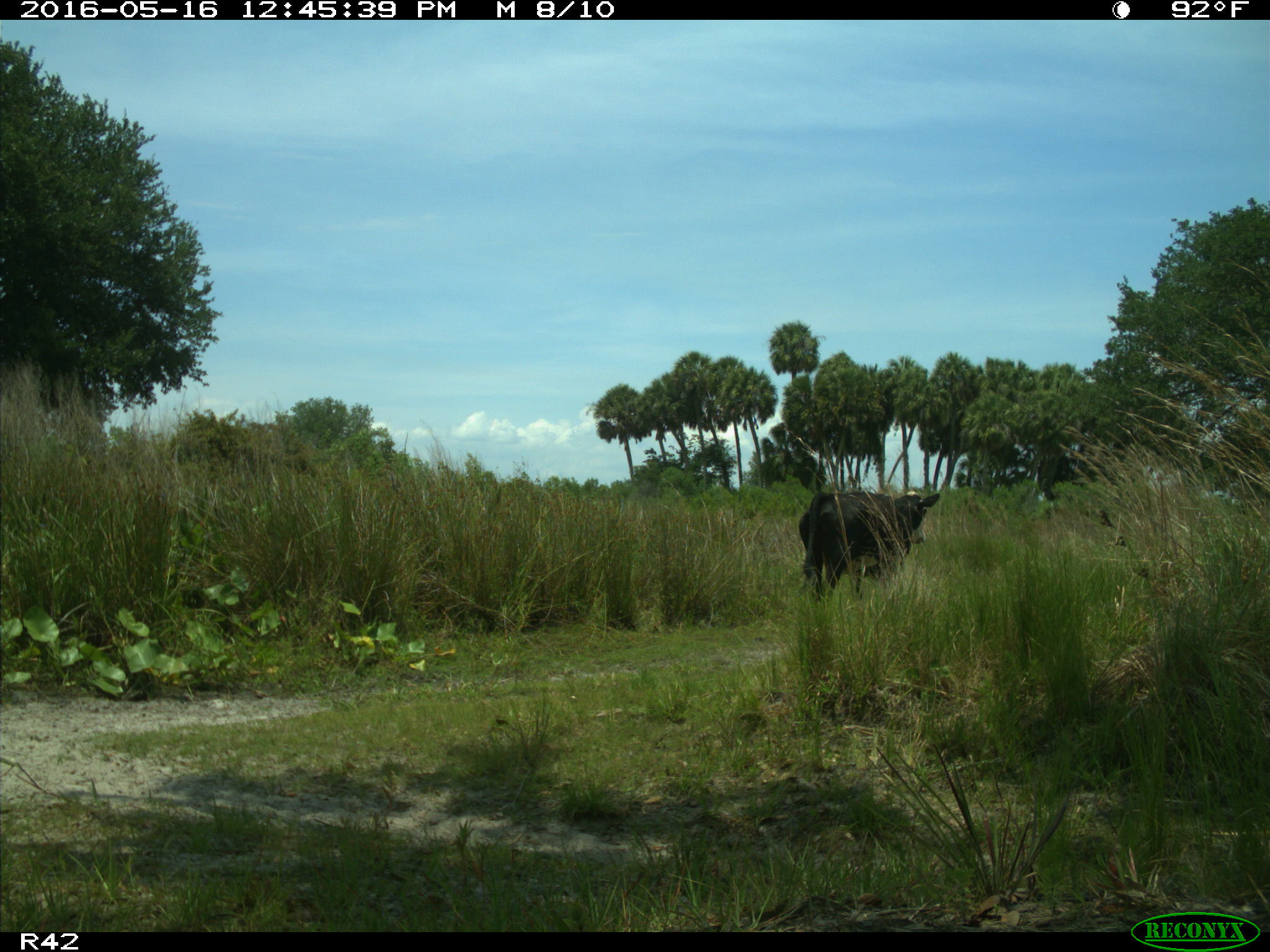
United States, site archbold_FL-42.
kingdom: Animalia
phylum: Chordata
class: Mammalia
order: Artiodactyla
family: Bovidae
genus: Bos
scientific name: Bos taurus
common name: domestic cow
Bos taurus (domestic cow).